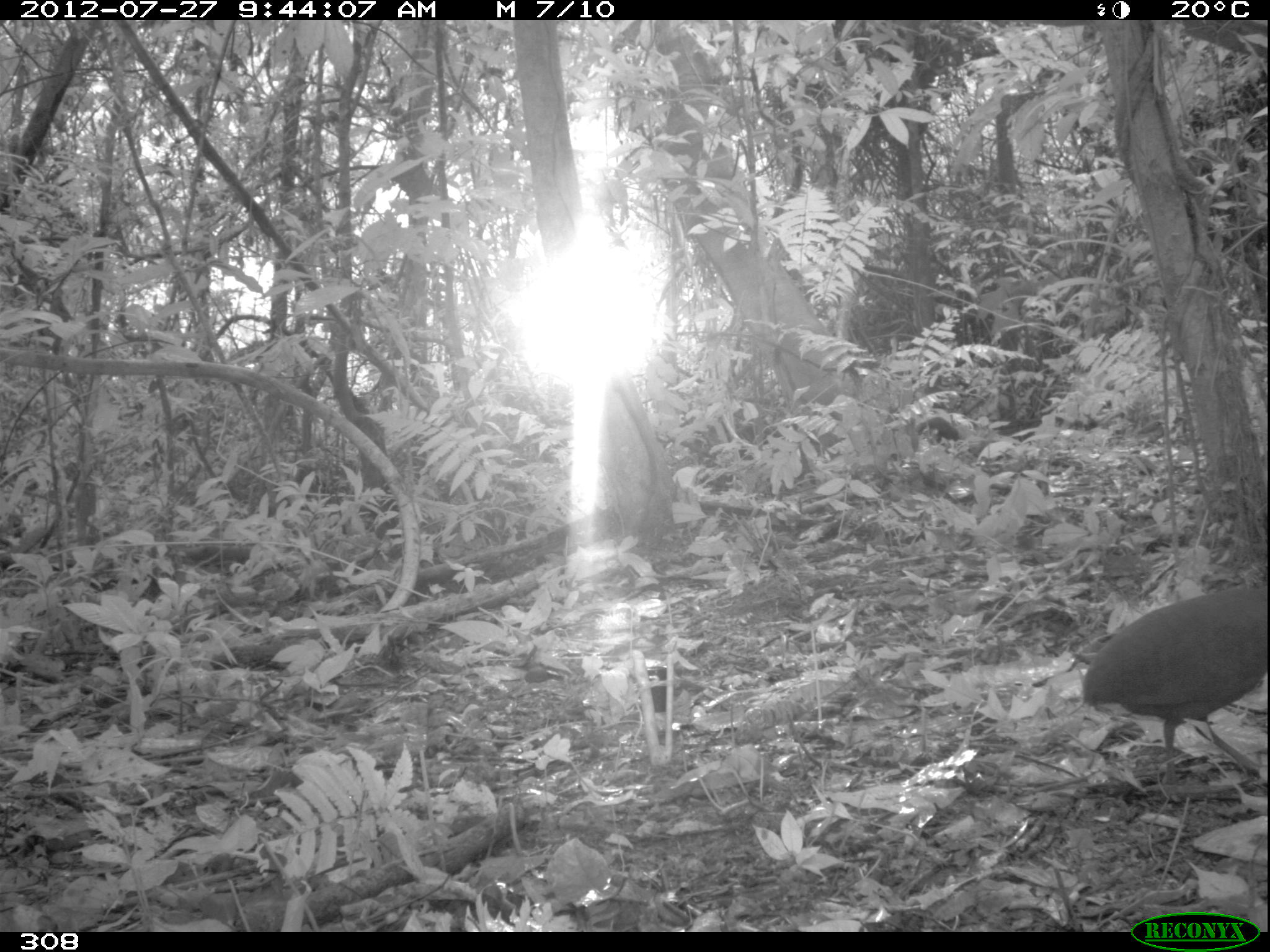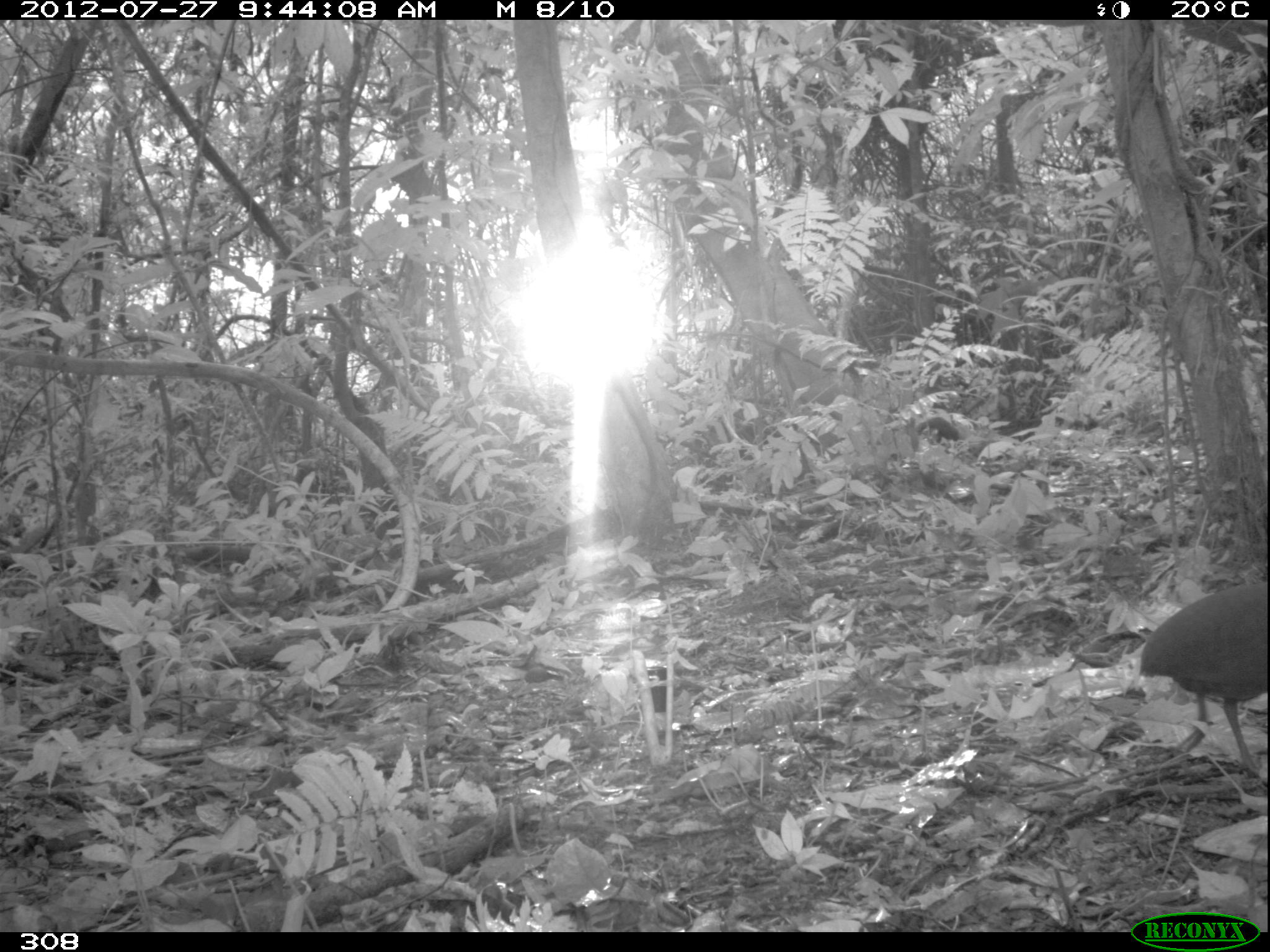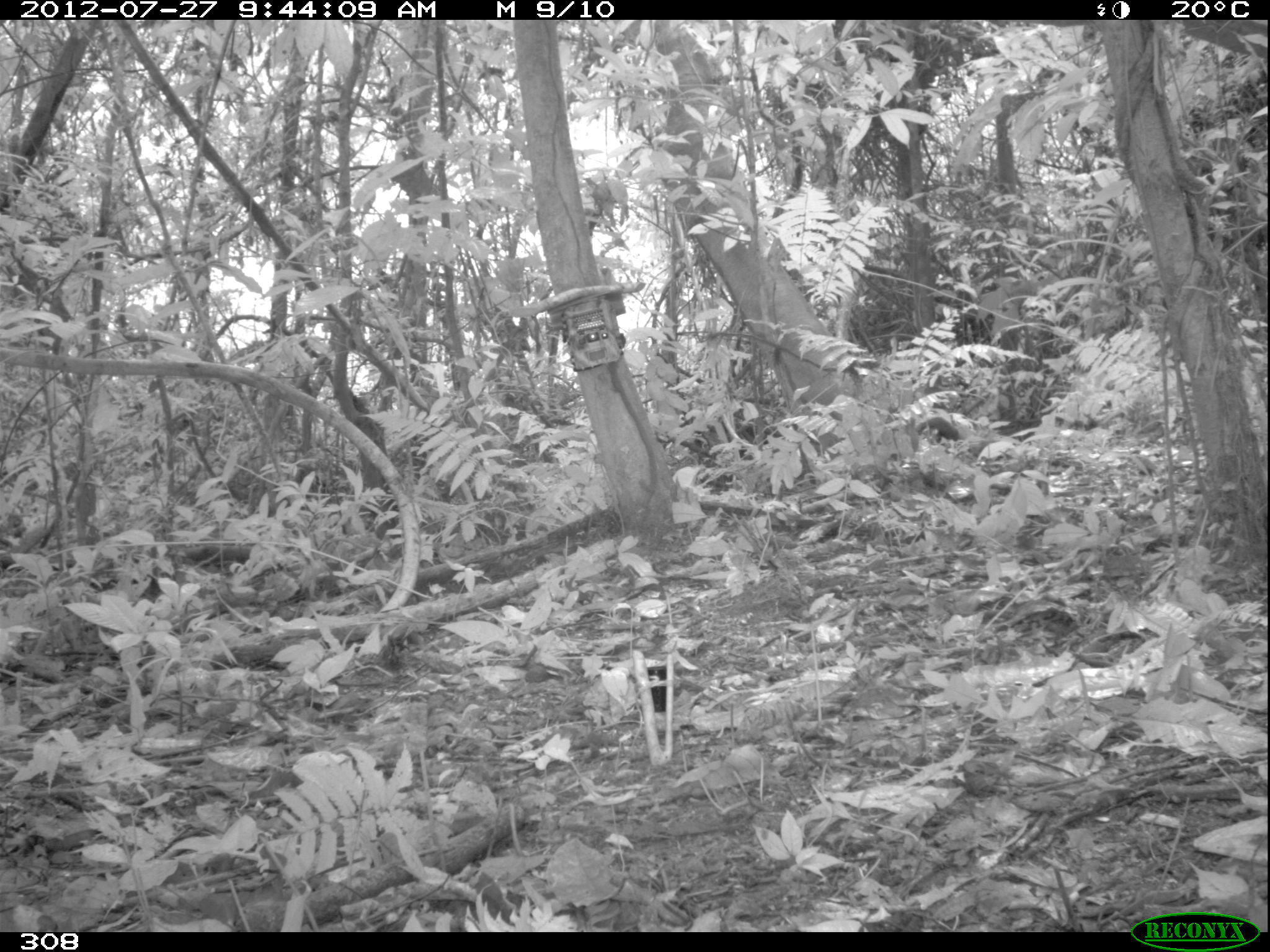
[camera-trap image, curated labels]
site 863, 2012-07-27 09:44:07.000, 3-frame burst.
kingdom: Animalia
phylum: Chordata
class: Aves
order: Galliformes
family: Phasianidae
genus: Alectoris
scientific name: Alectoris rufa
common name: red-legged partridge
Alectoris rufa (red-legged partridge).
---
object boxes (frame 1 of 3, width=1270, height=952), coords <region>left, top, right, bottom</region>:
alectoris rufa: <region>1077, 586, 1265, 780</region>